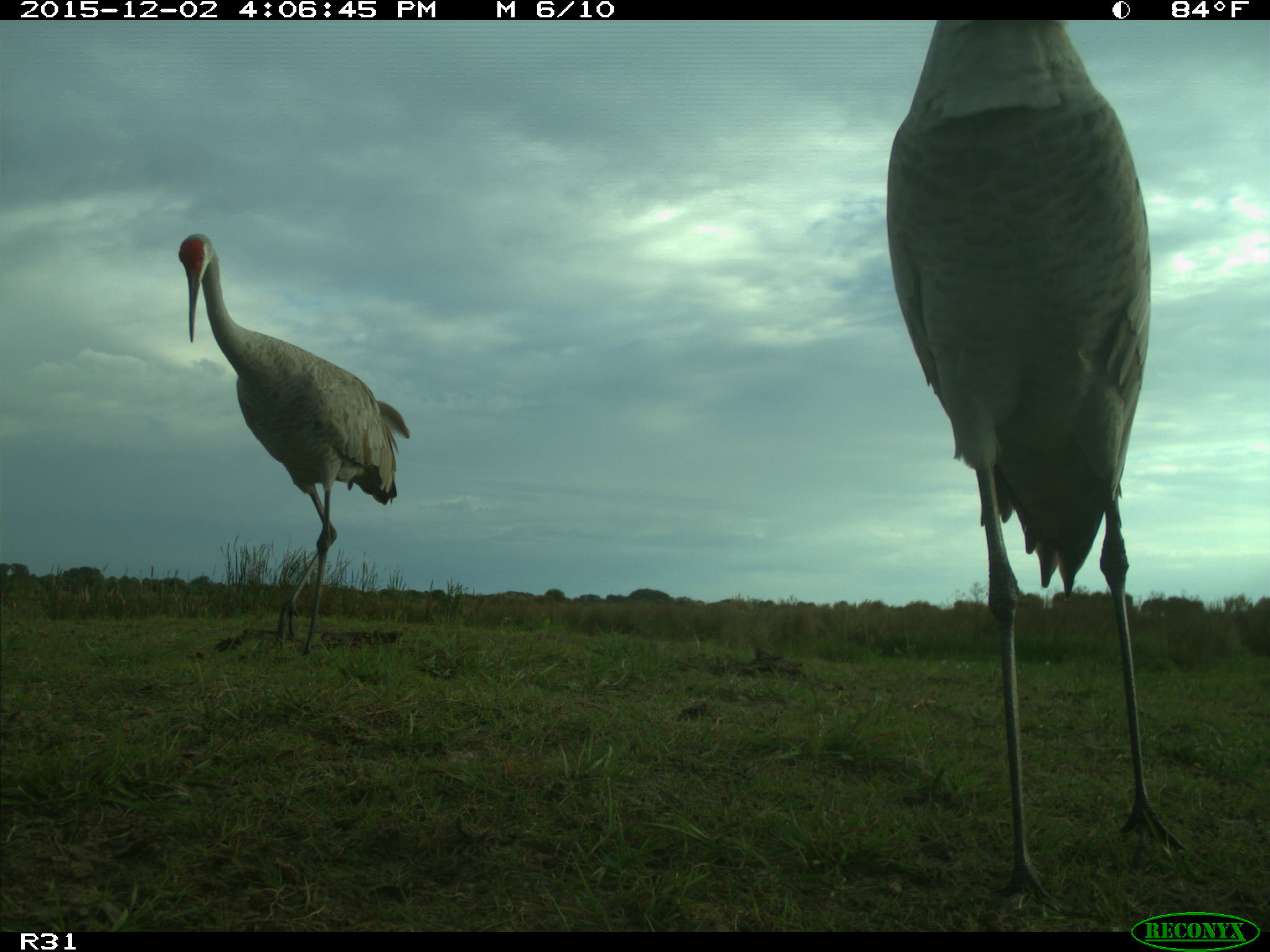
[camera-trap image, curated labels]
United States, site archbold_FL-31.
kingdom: Animalia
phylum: Chordata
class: Aves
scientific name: Aves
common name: birds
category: unidentified bird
Unidentified bird (birds) (Aves).